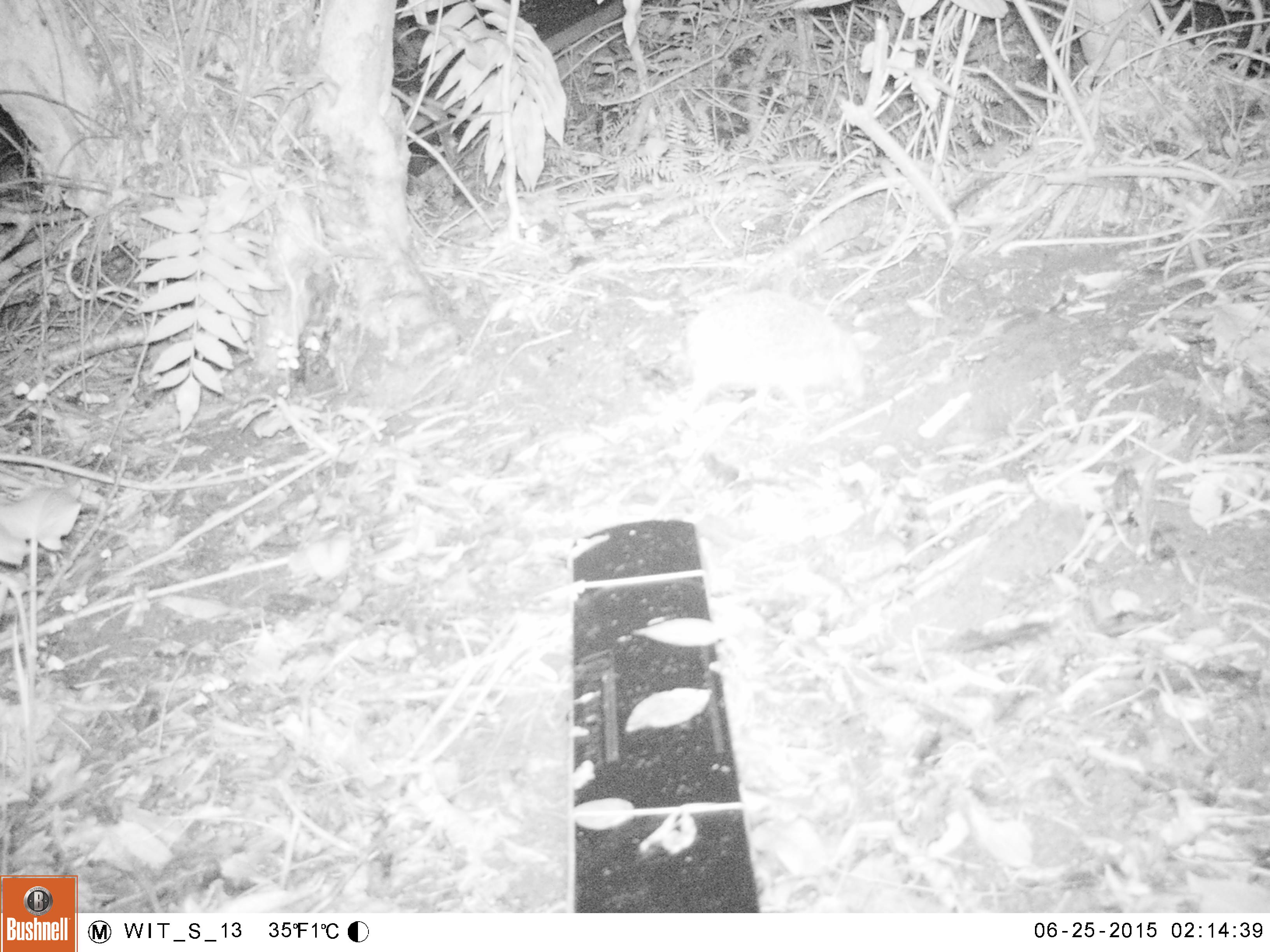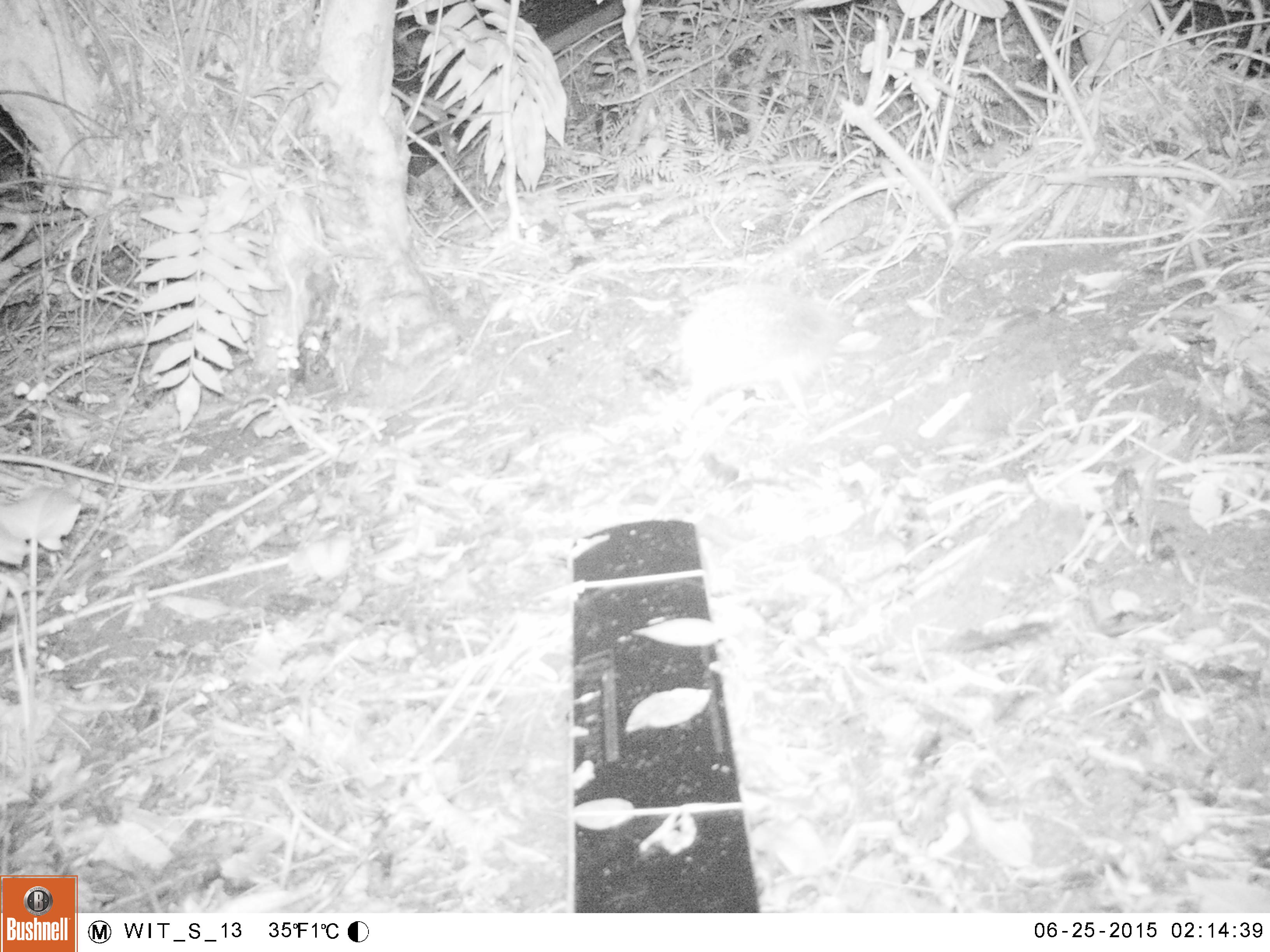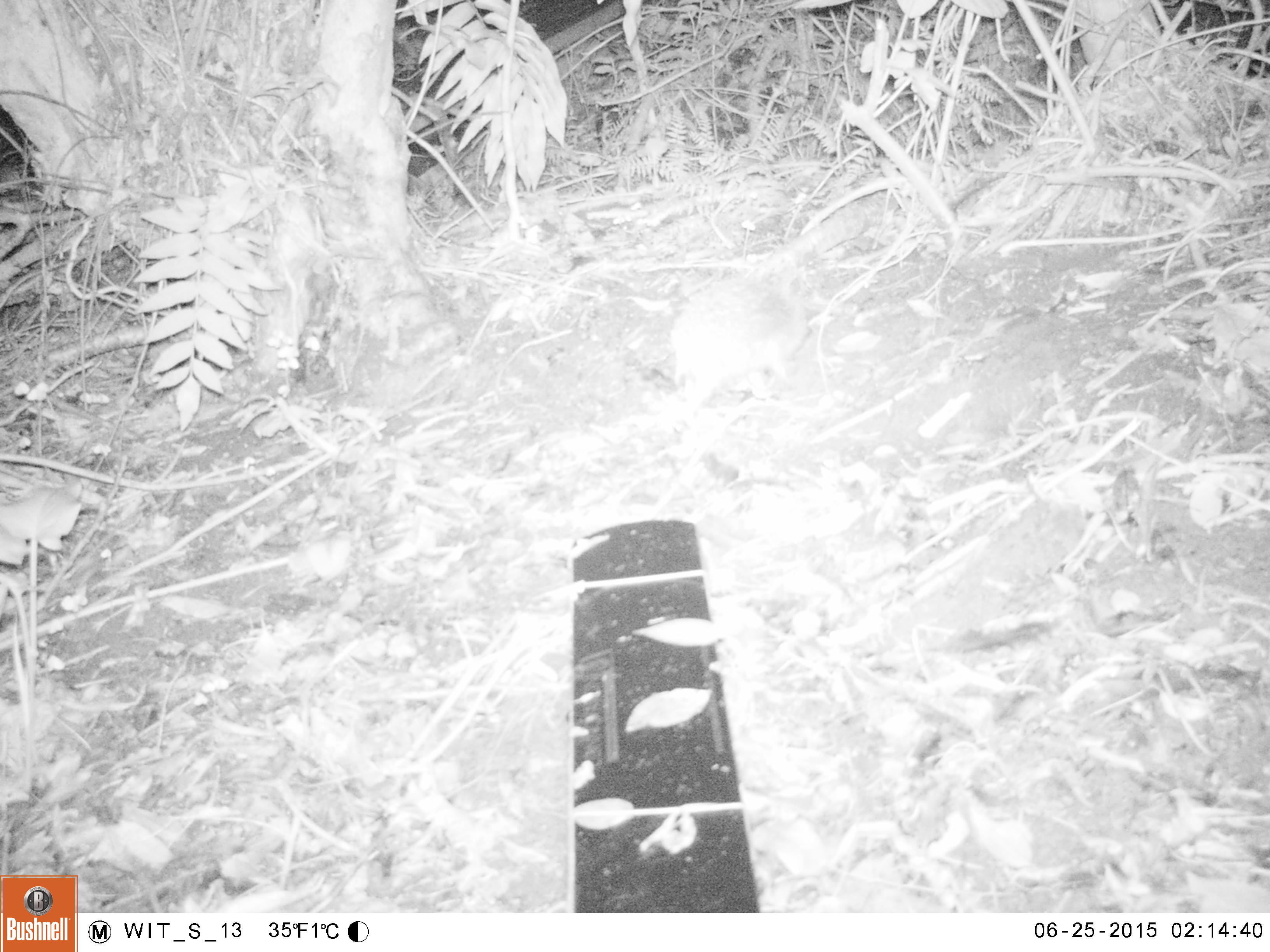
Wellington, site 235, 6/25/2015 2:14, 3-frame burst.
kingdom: Animalia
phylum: Chordata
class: Mammalia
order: Eulipotyphla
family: Erinaceidae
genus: Erinaceus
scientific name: Erinaceus europaeus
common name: hedgehog